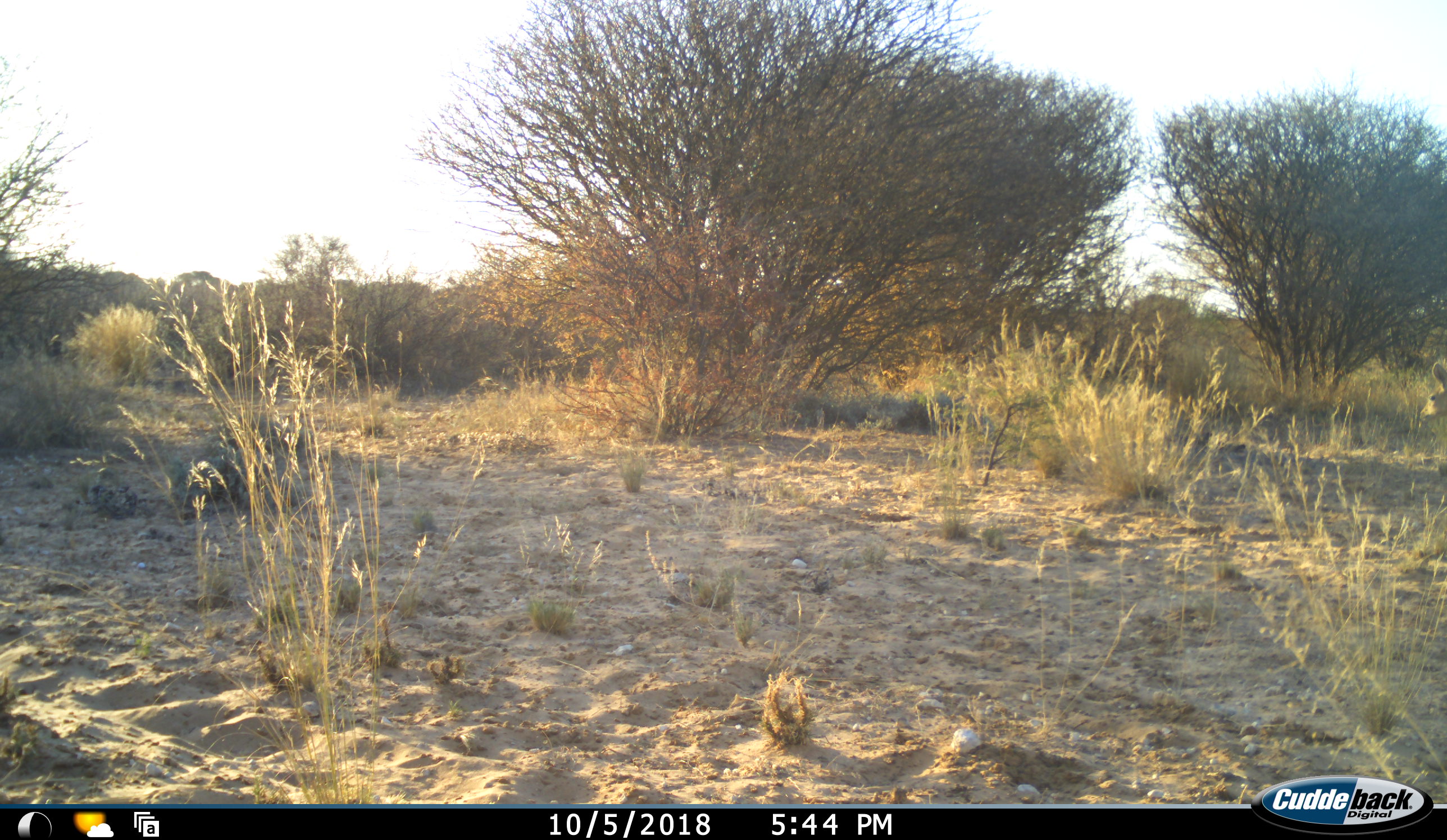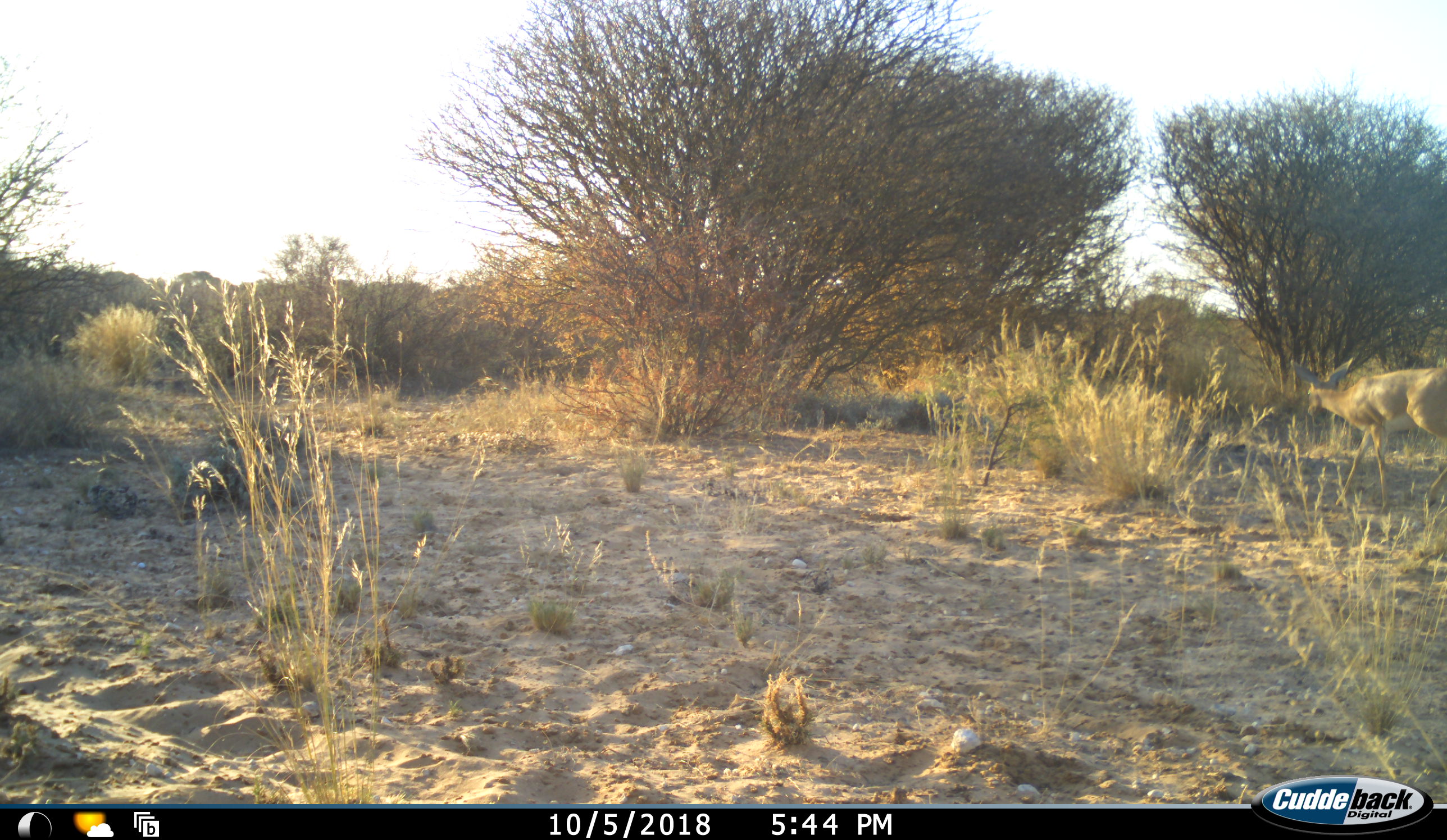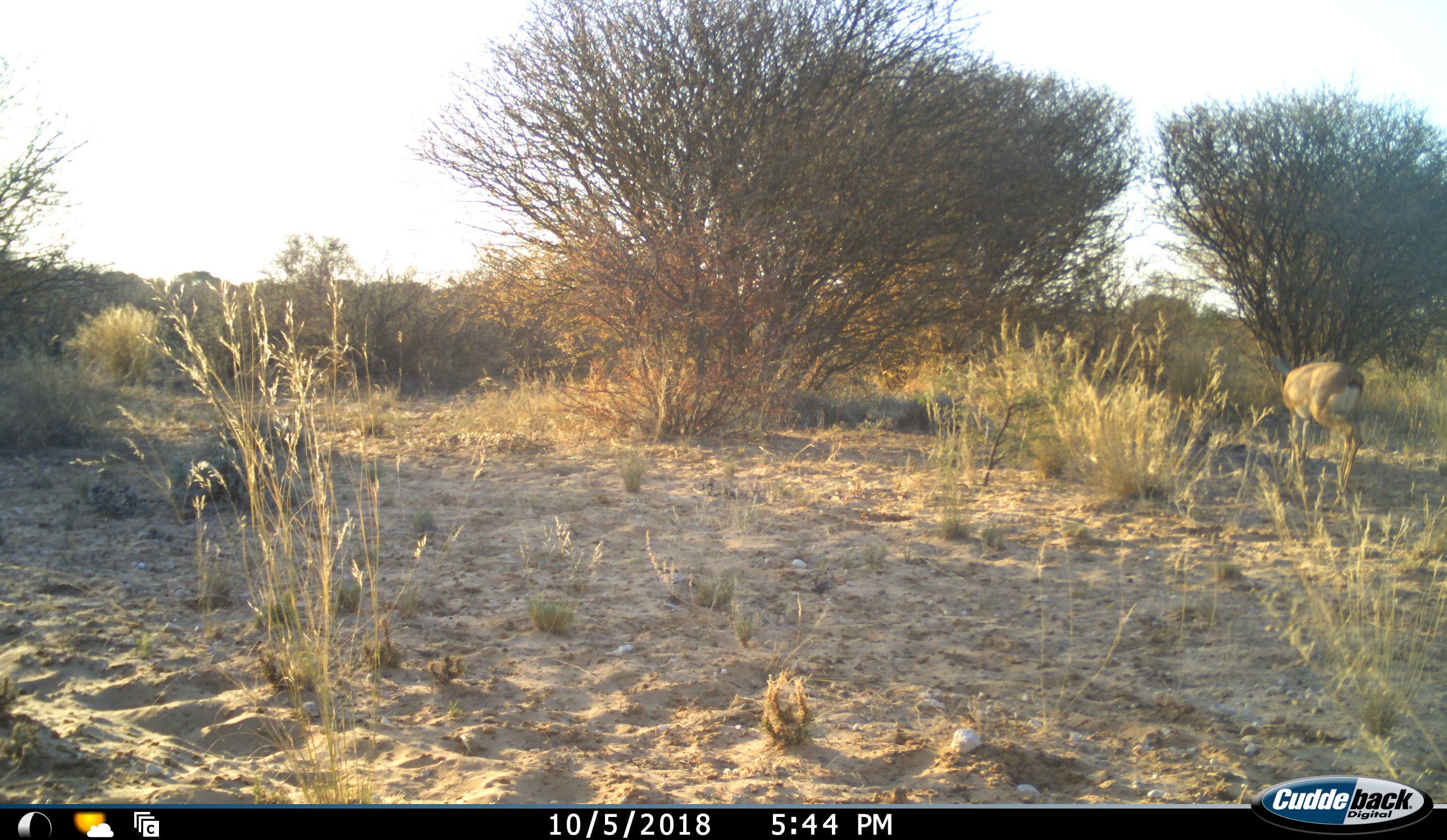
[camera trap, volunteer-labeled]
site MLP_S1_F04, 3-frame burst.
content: unidentified animal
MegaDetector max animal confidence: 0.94